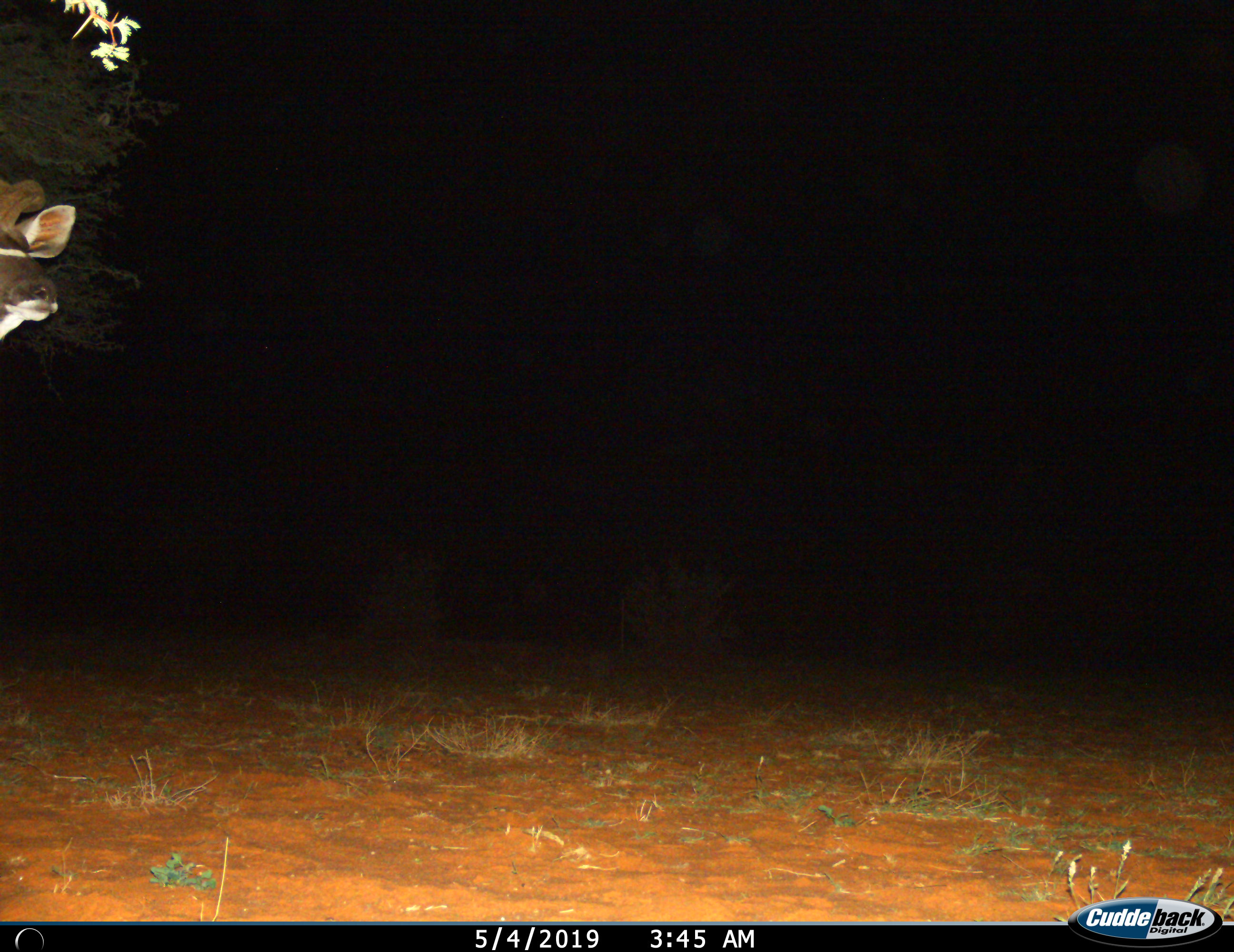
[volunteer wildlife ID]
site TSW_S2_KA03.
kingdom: Animalia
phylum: Chordata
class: Mammalia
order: Artiodactyla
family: Bovidae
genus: Tragelaphus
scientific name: Tragelaphus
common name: kudu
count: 1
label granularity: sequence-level